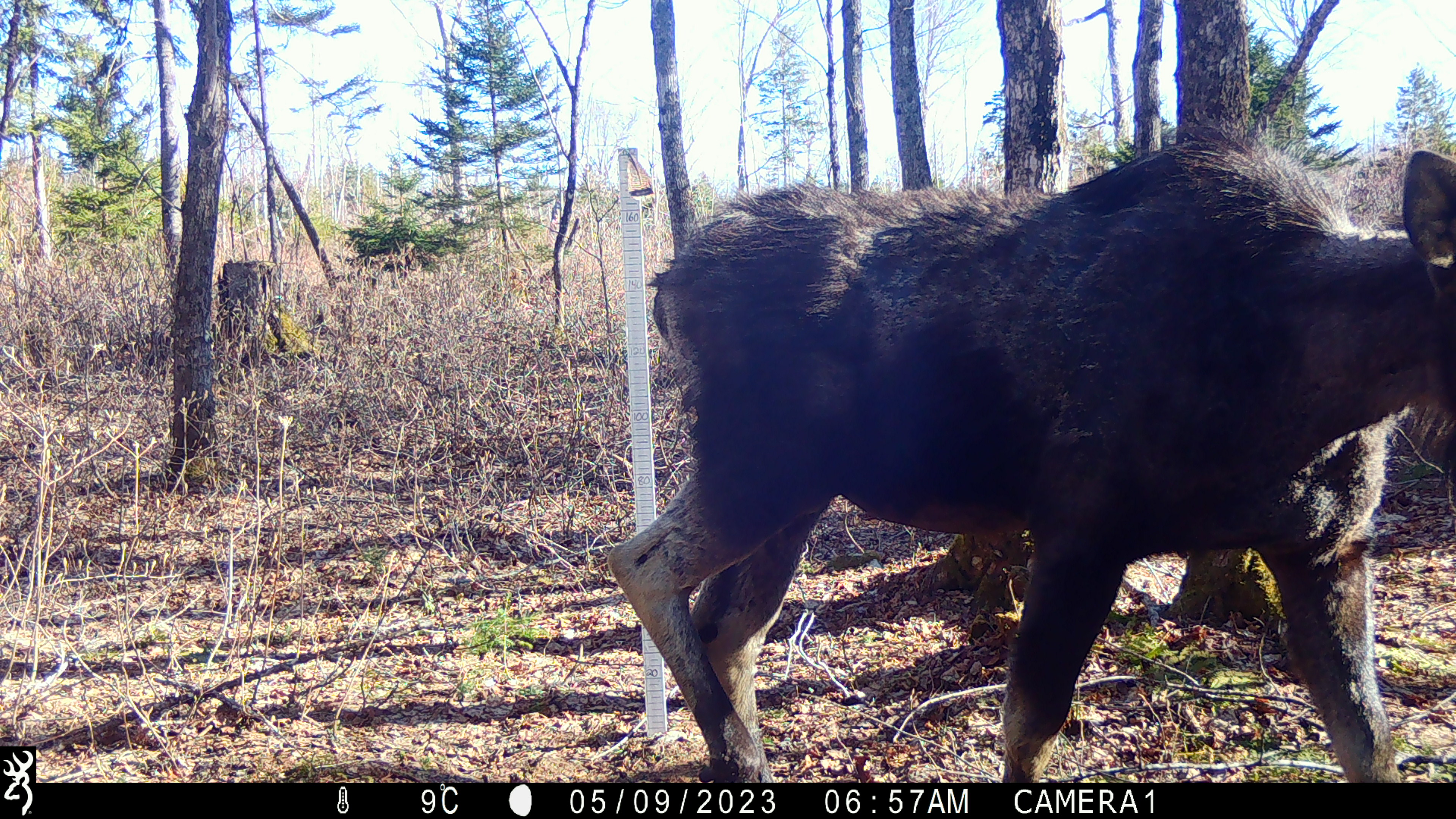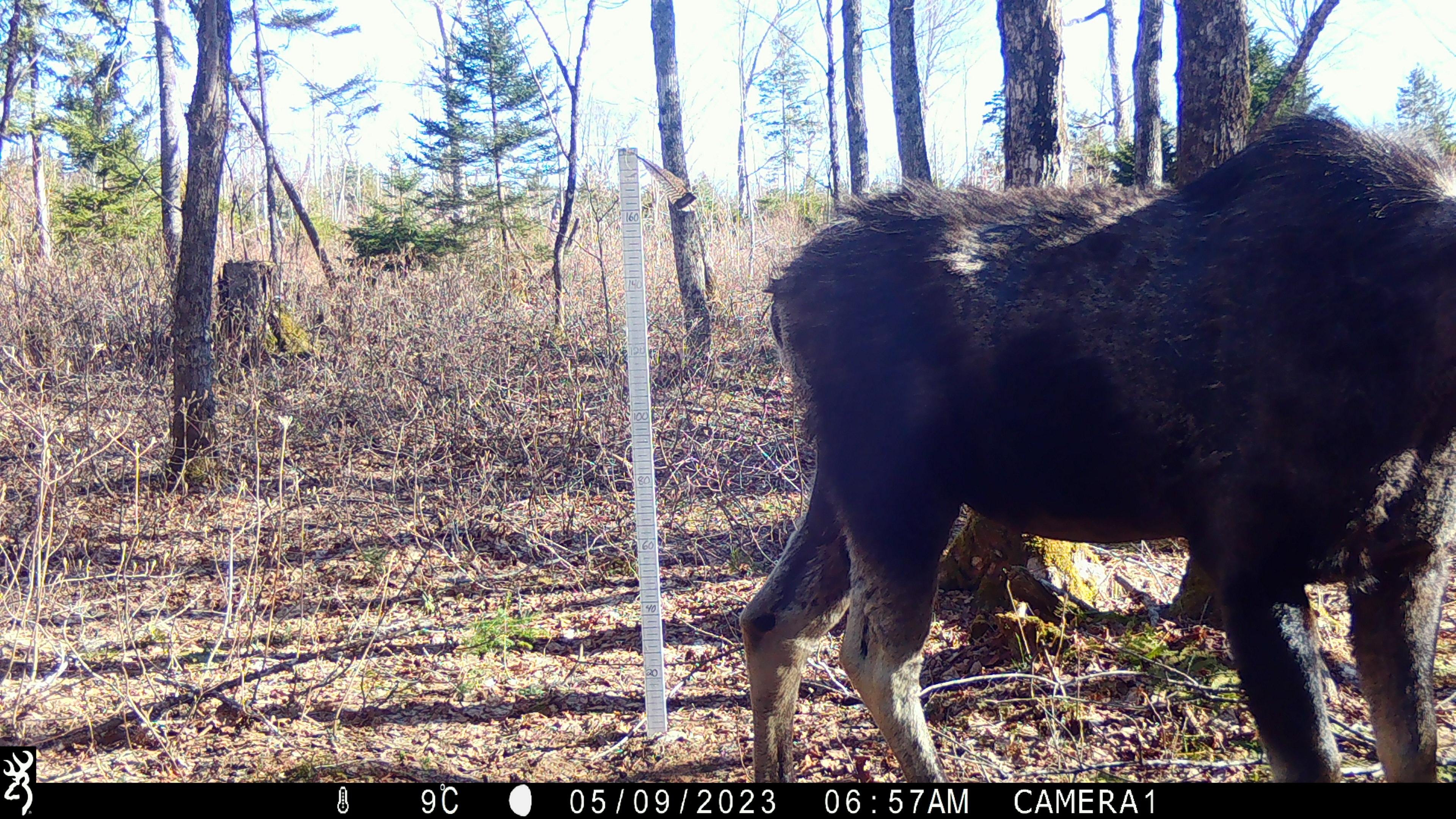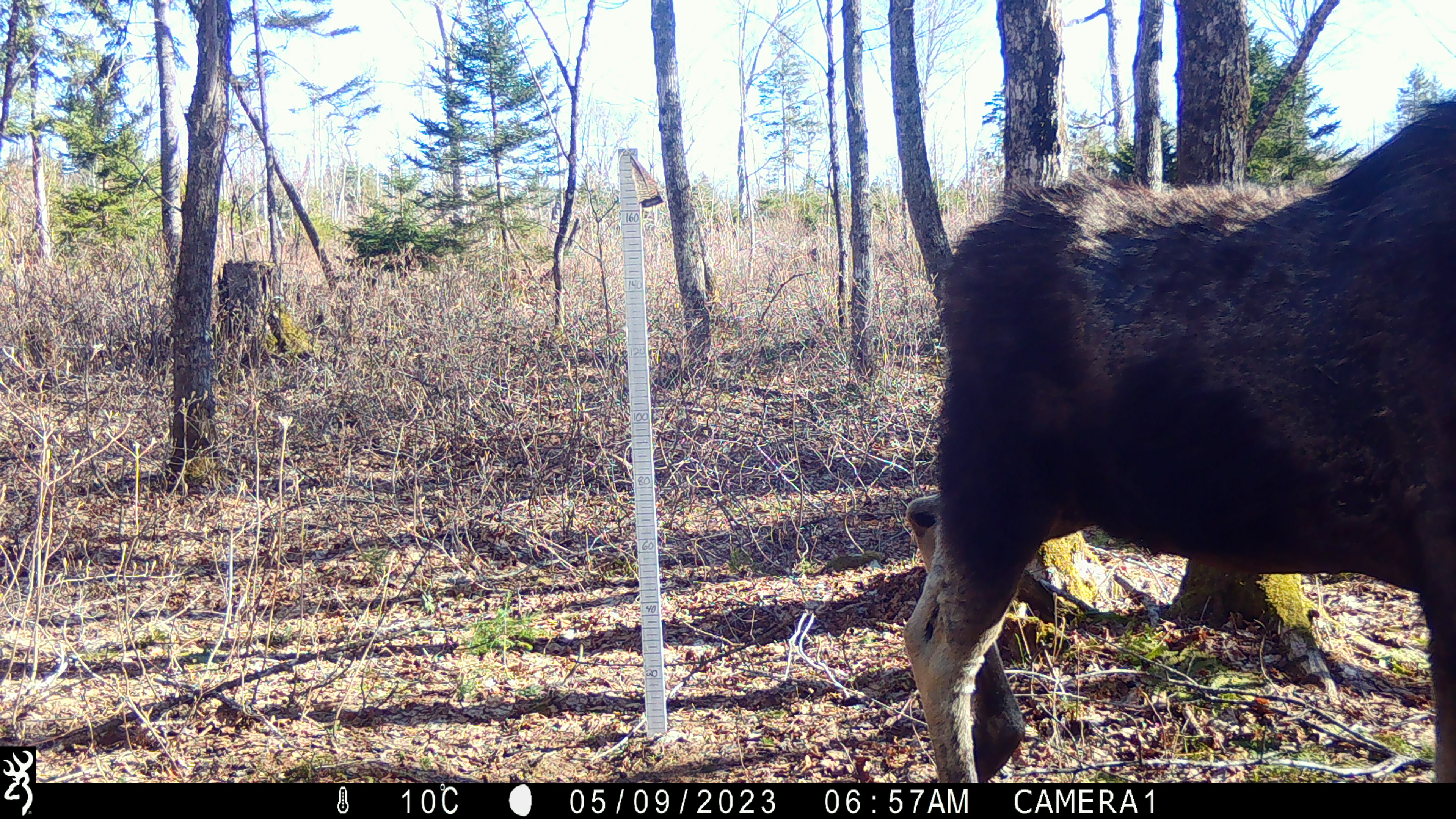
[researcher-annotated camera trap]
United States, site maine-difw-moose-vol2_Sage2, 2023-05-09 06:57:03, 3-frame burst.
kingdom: Animalia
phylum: Chordata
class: Mammalia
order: Artiodactyla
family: Cervidae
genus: Alces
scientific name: Alces alces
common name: moose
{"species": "moose (Alces alces)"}